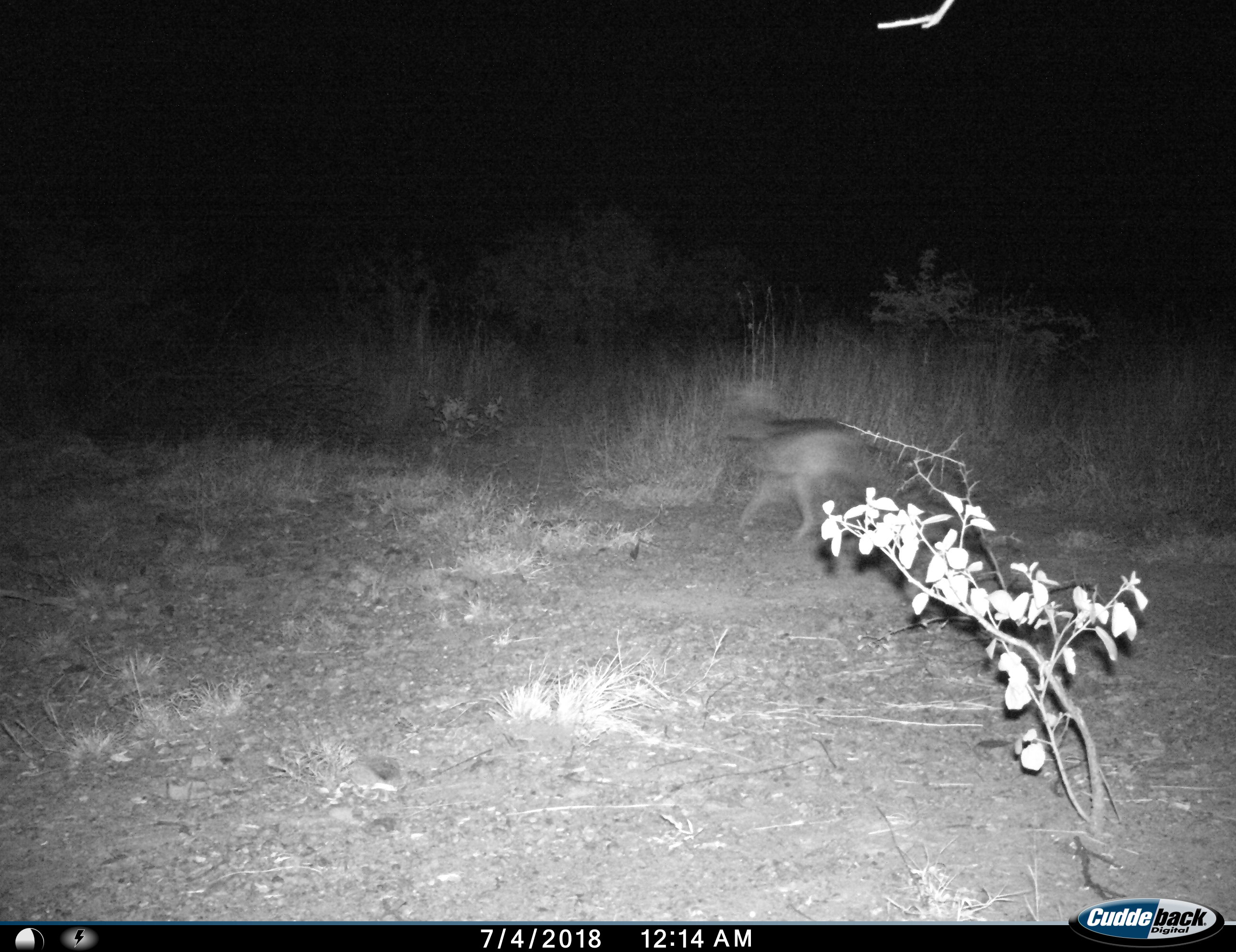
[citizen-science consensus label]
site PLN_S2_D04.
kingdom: Animalia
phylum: Chordata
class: Mammalia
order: Carnivora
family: Canidae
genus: Lupulella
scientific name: Lupulella mesomelas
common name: black-backed jackal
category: jackalblackbacked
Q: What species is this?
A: Jackalblackbacked (black-backed jackal) (Lupulella mesomelas).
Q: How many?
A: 1.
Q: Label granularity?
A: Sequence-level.